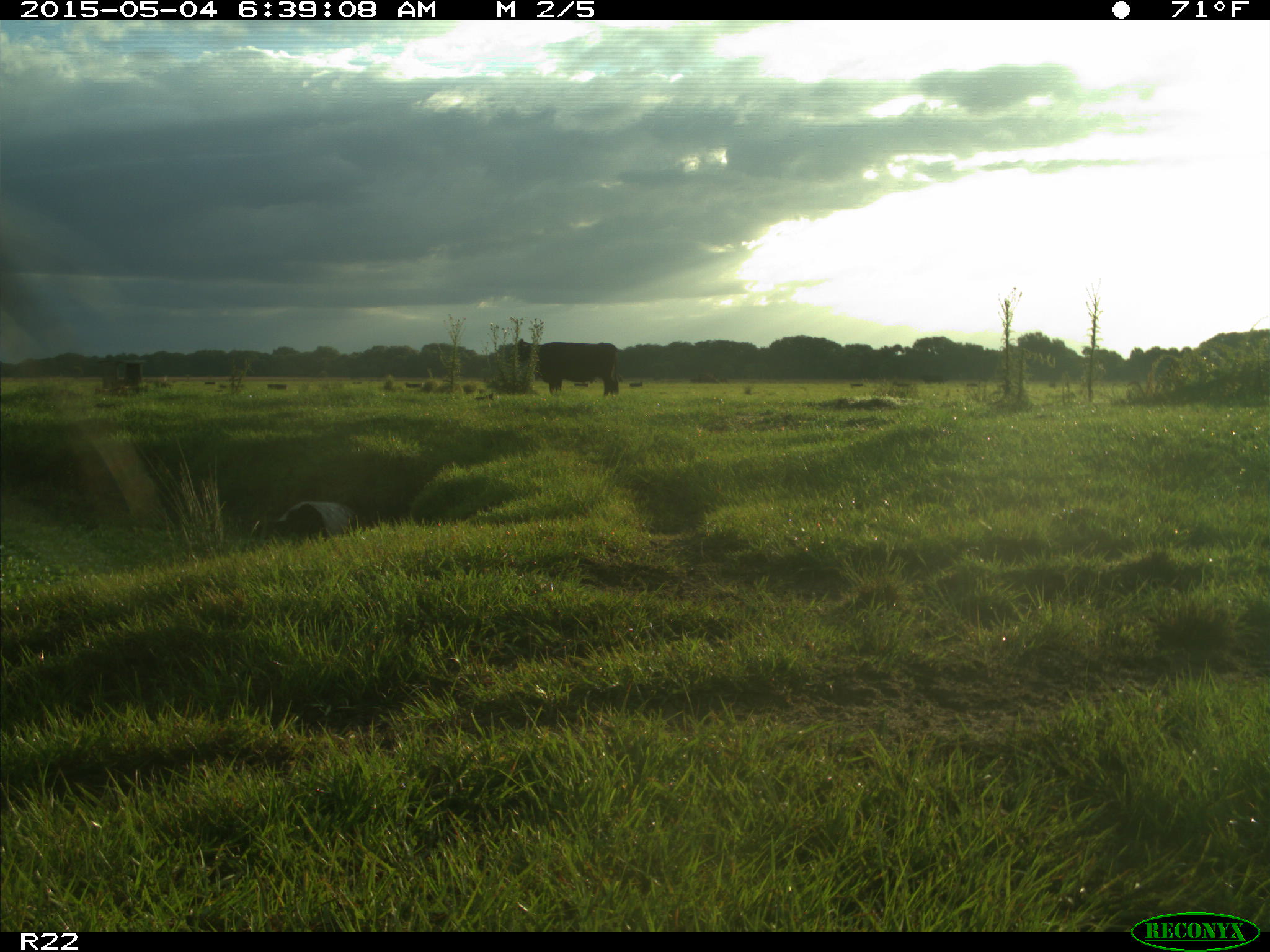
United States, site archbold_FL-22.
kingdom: Animalia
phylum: Chordata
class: Mammalia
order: Artiodactyla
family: Bovidae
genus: Bos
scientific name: Bos taurus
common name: domestic cow